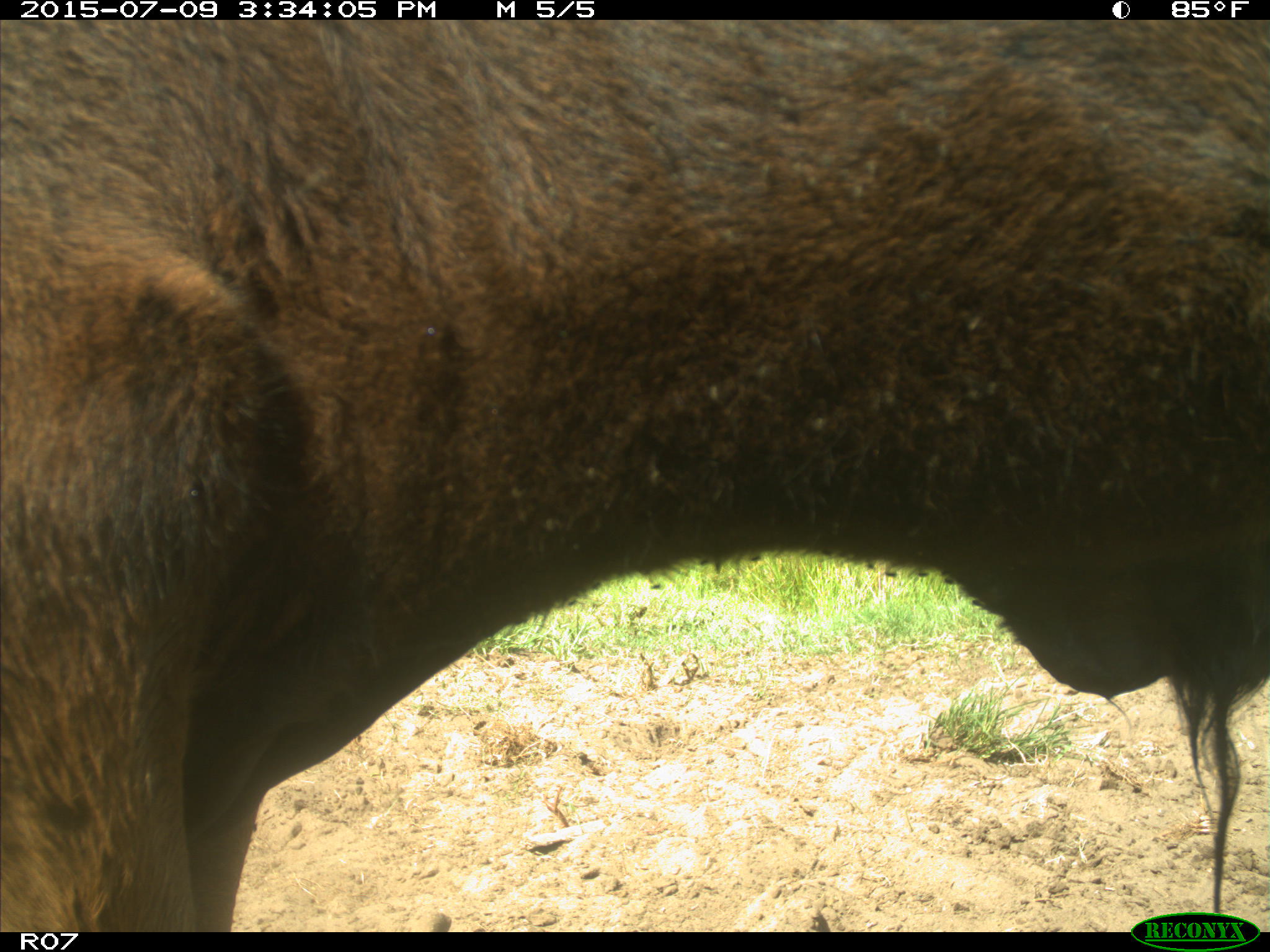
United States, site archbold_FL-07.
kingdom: Animalia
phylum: Chordata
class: Mammalia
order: Artiodactyla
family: Bovidae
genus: Bos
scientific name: Bos taurus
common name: domestic cow